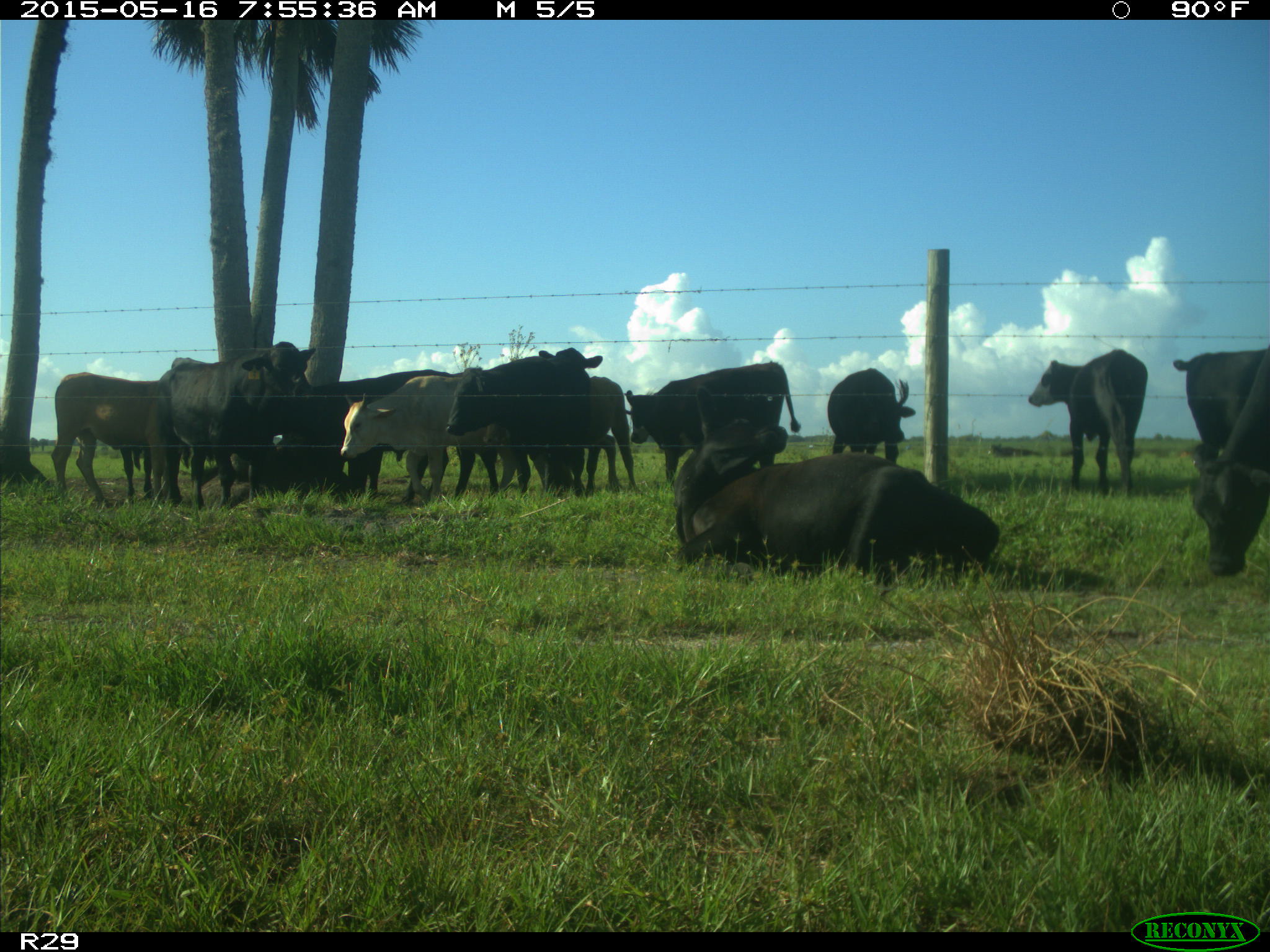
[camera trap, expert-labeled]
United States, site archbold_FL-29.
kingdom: Animalia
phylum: Chordata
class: Mammalia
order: Artiodactyla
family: Bovidae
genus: Bos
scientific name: Bos taurus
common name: domestic cow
Bos taurus (domestic cow).